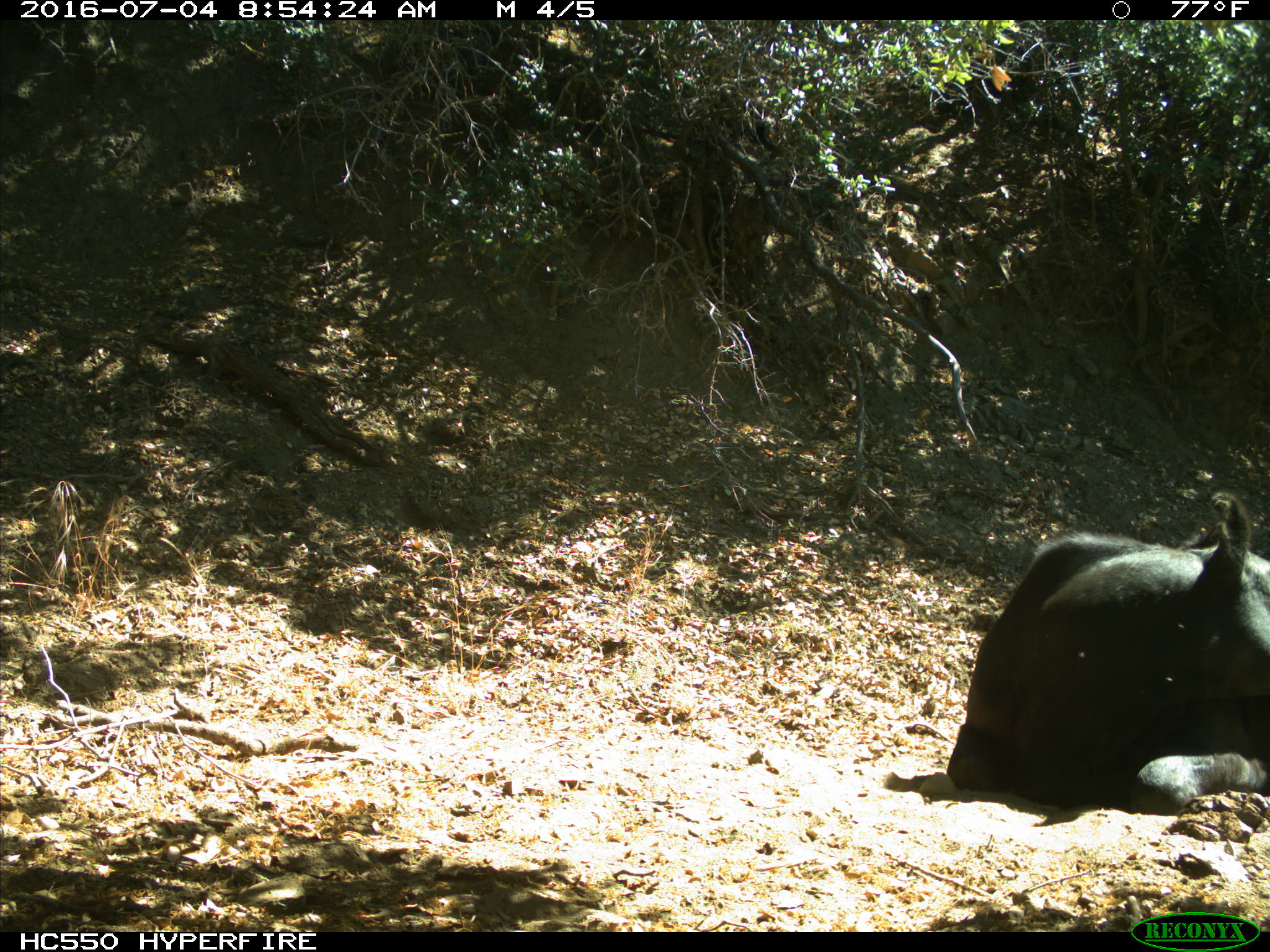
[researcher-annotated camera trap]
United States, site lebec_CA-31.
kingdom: Animalia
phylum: Chordata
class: Mammalia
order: Artiodactyla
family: Bovidae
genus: Bos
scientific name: Bos taurus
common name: domestic cow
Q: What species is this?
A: Bos taurus (domestic cow).